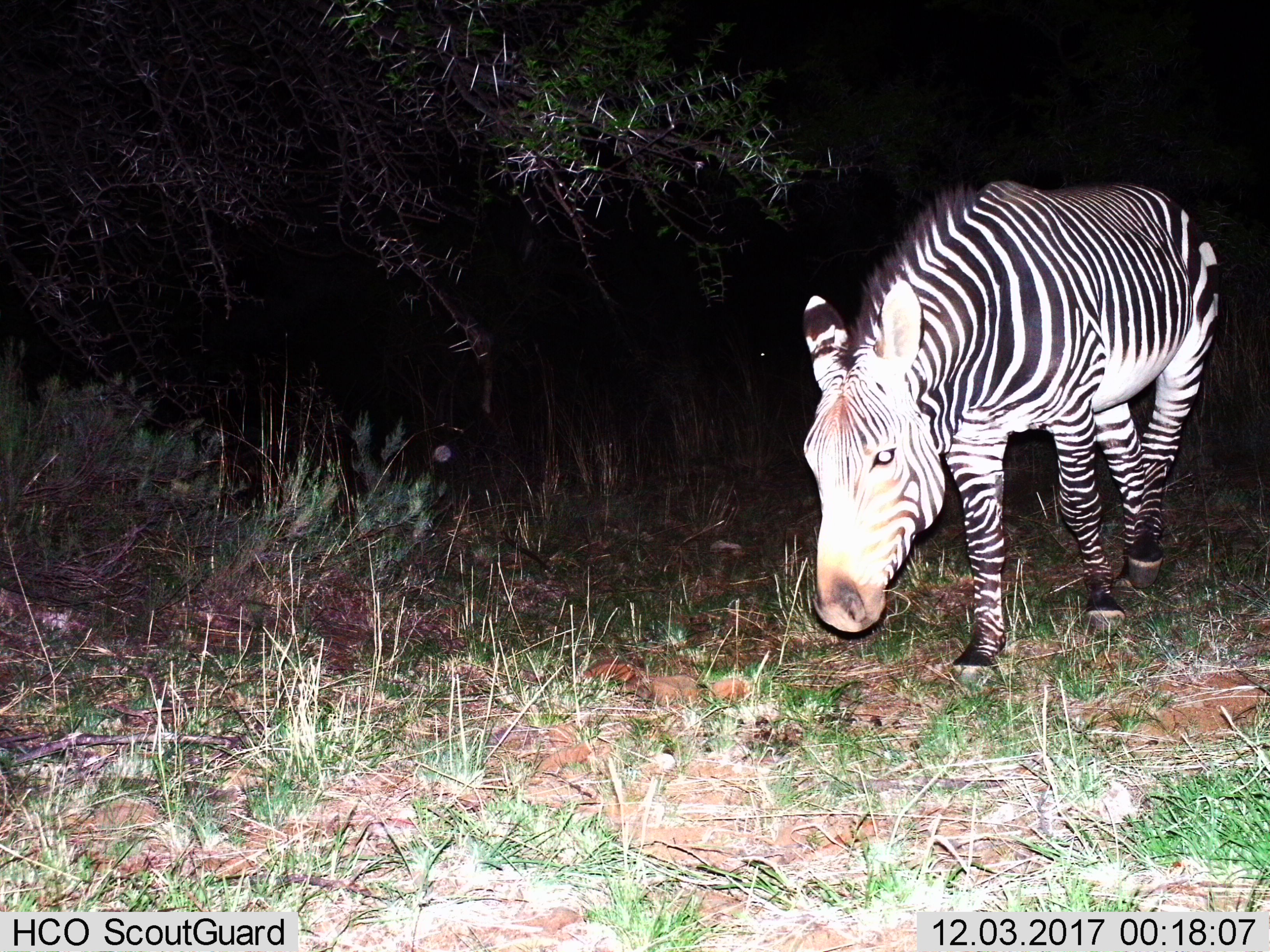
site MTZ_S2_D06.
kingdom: Animalia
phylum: Chordata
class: Mammalia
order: Perissodactyla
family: Equidae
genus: Equus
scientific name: Equus zebra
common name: mountain zebra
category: zebramountain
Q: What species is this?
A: Zebramountain (mountain zebra) (Equus zebra).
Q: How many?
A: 1.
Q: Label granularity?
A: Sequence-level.